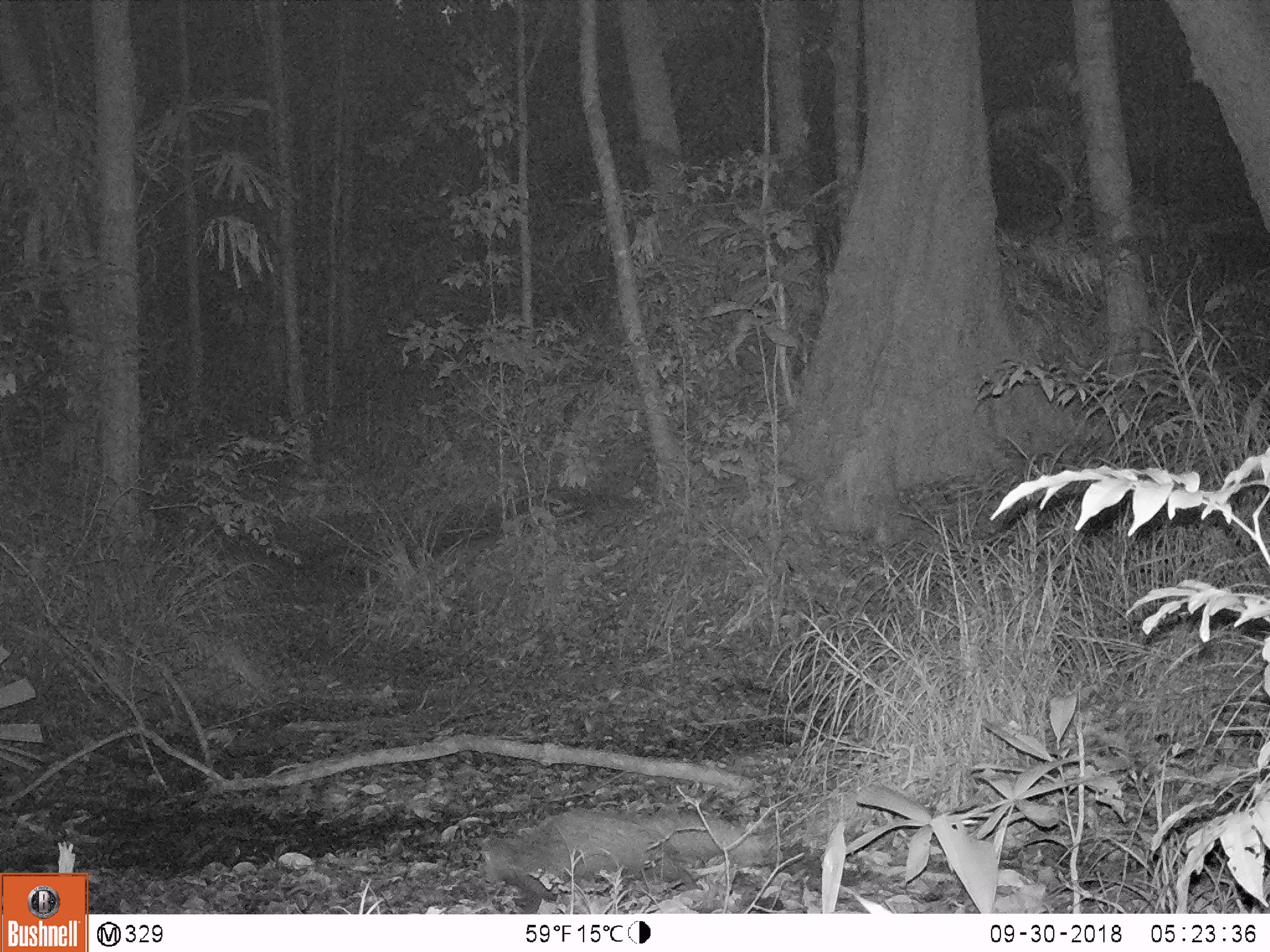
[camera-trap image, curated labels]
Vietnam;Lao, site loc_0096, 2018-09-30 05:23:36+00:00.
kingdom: Animalia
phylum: Chordata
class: Mammalia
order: Carnivora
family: Herpestidae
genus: Urva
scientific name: Urva urva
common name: crab-eating mongoose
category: crab eating mongoose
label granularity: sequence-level